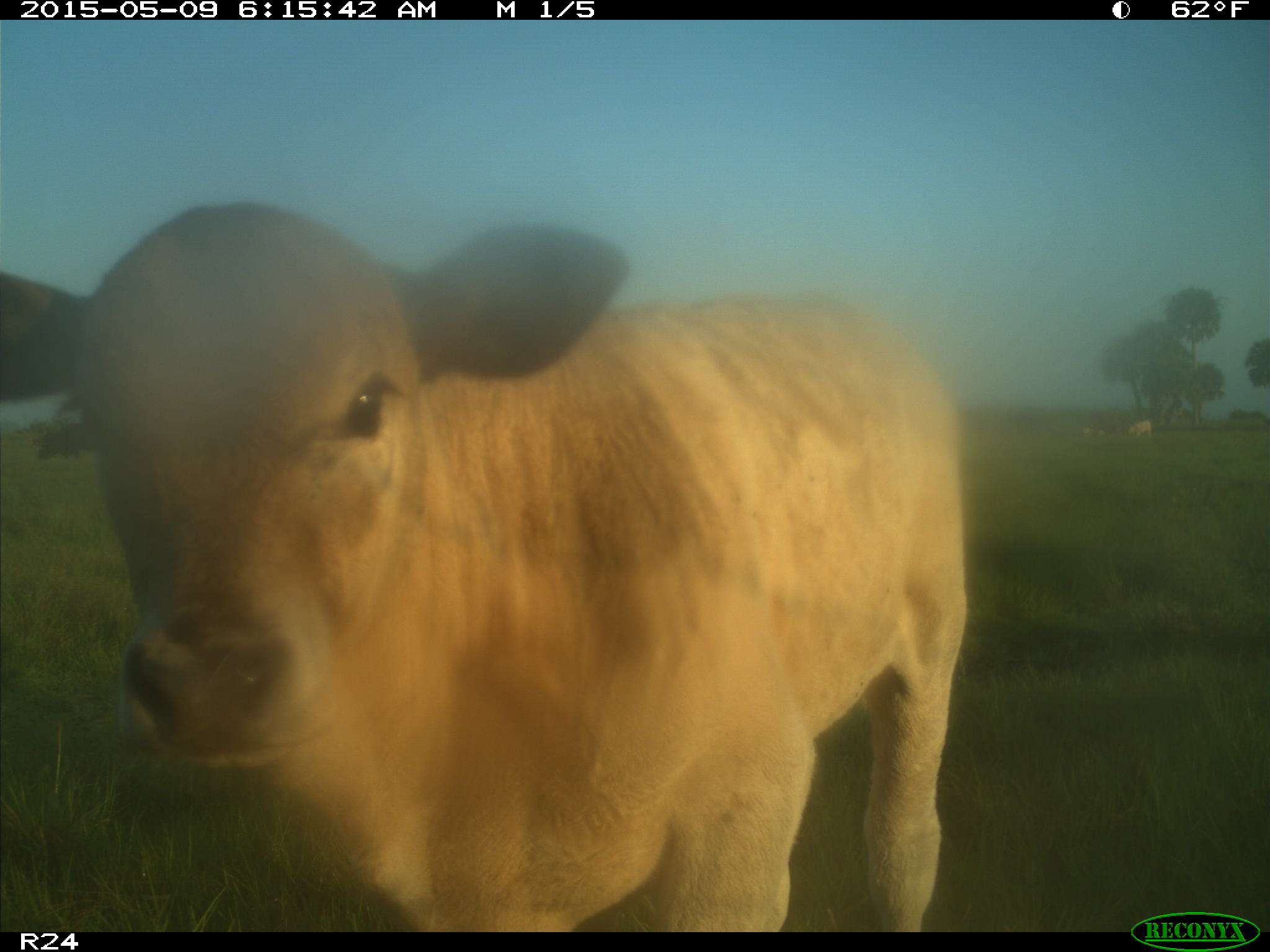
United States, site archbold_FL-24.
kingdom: Animalia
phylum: Chordata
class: Mammalia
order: Artiodactyla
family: Bovidae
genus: Bos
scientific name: Bos taurus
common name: domestic cow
Bos taurus (domestic cow).